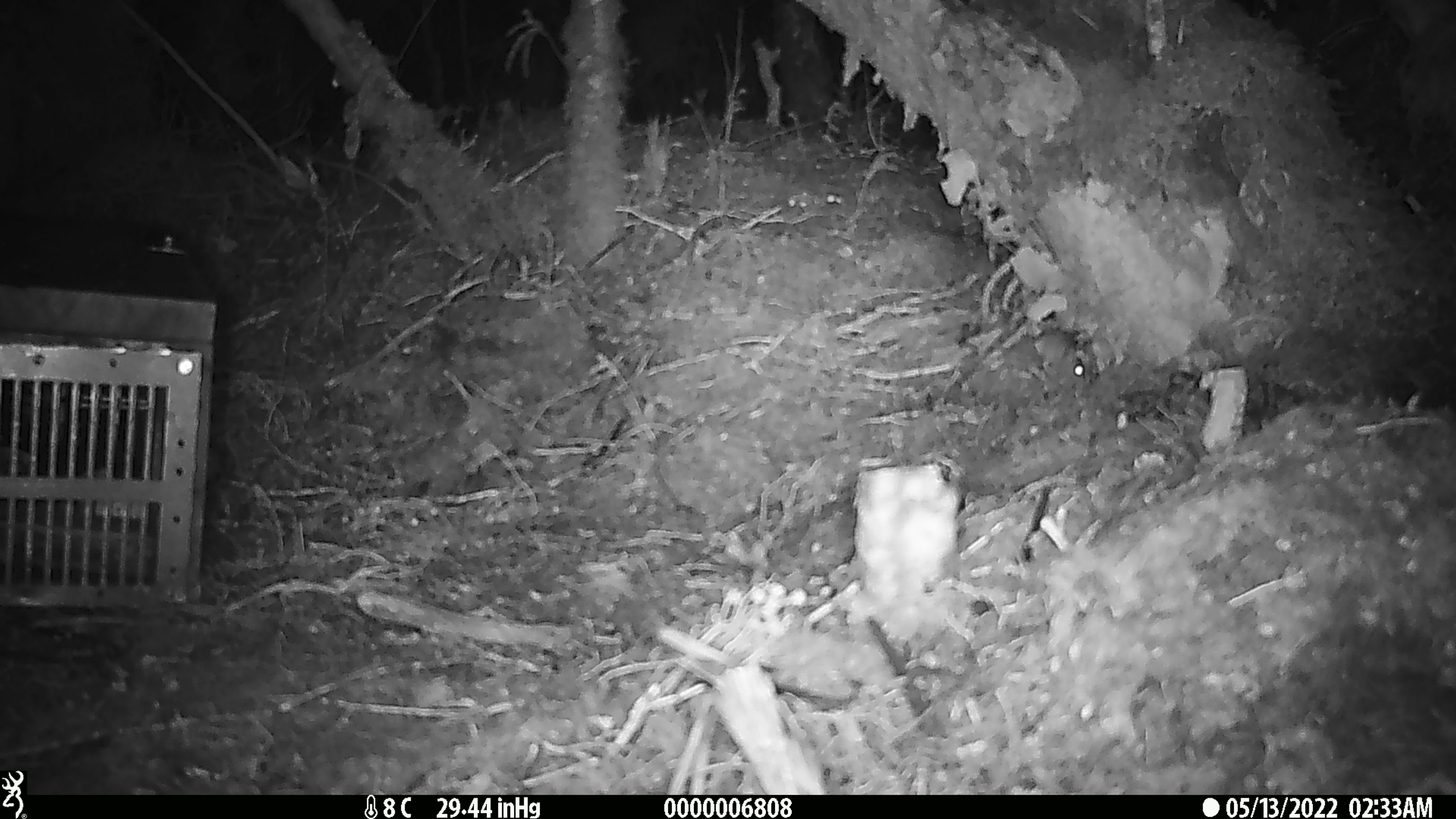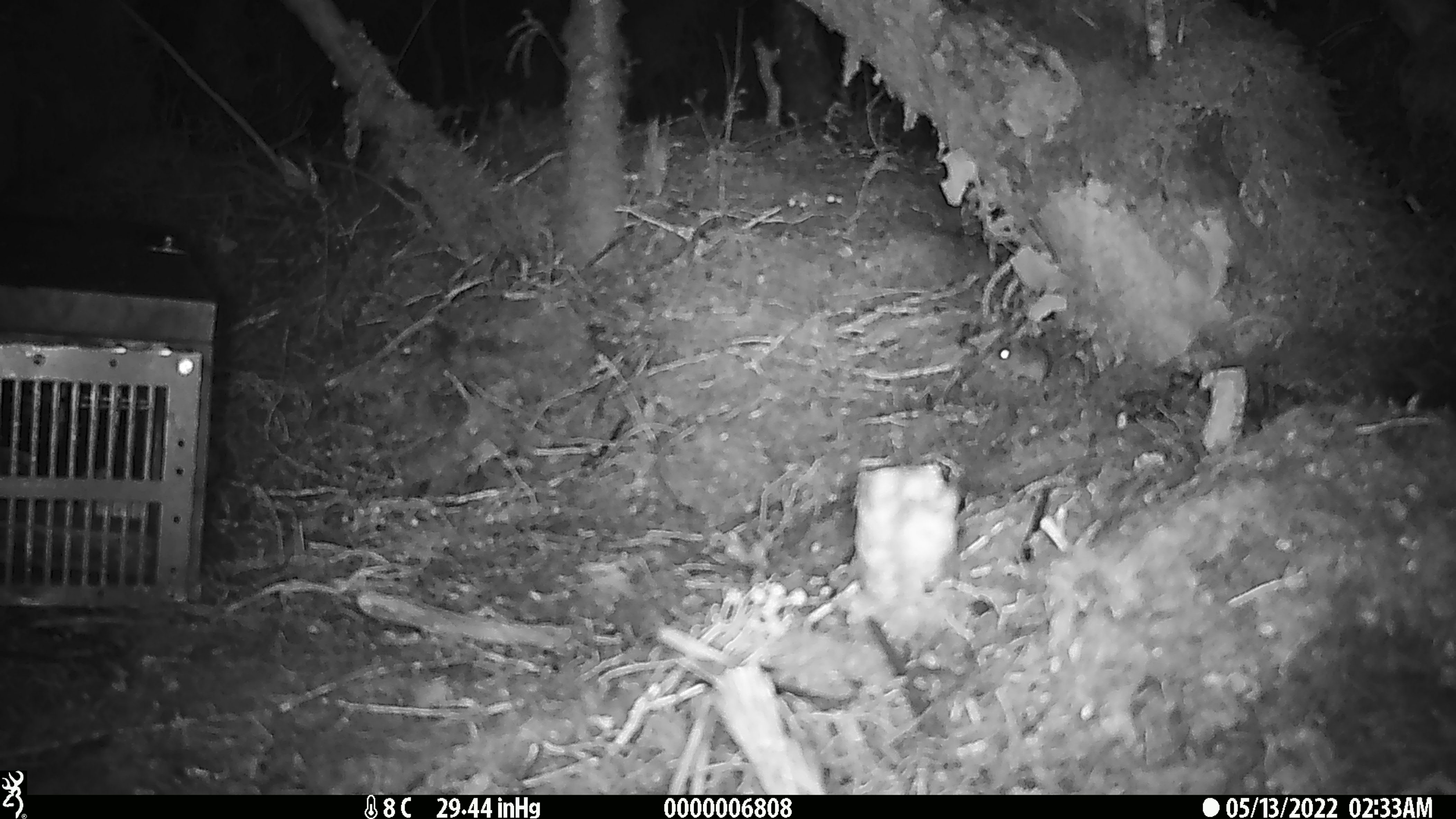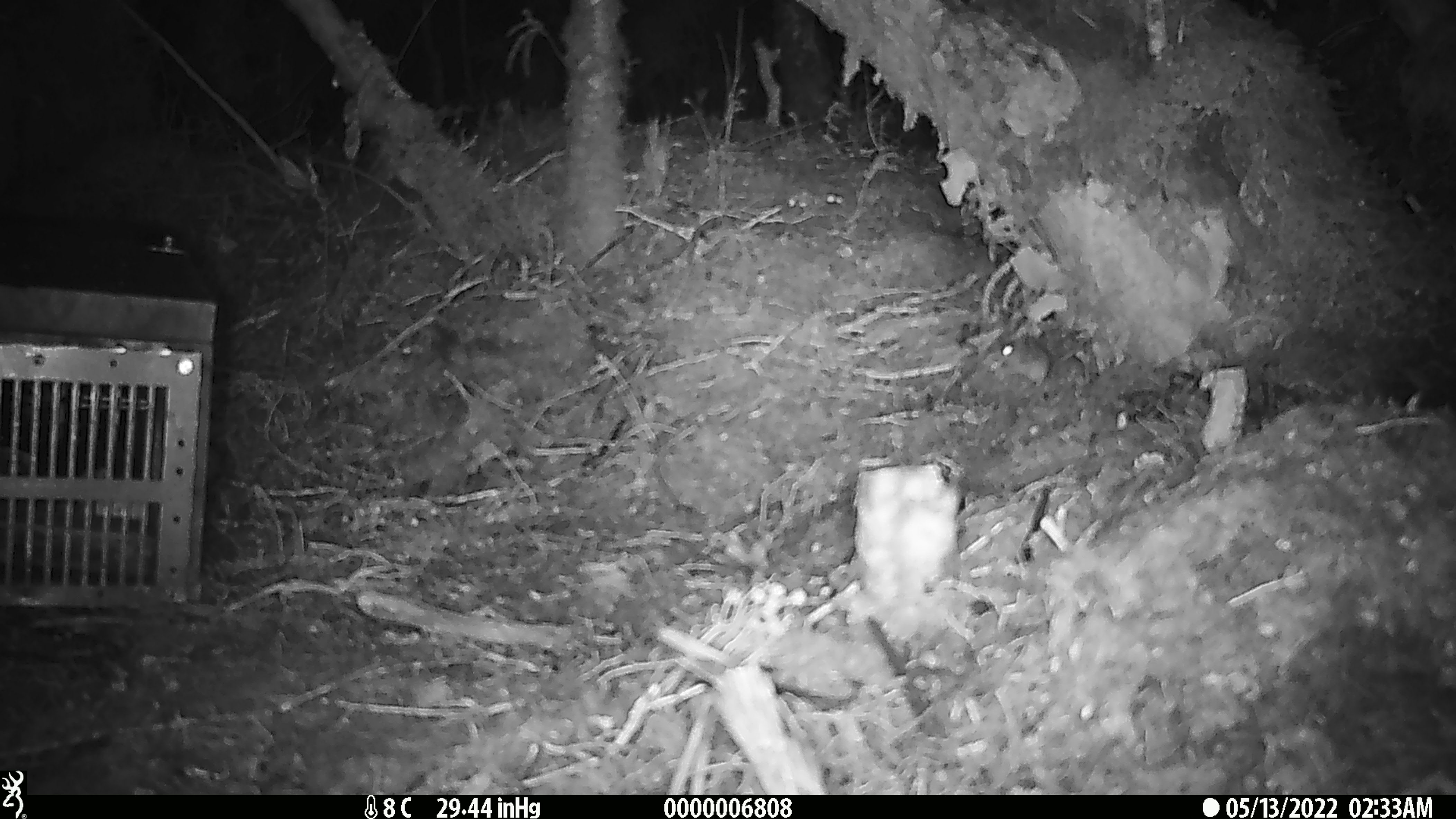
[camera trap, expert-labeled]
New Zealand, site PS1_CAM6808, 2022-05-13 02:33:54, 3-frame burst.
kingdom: Animalia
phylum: Chordata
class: Mammalia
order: Rodentia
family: Muridae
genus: Mus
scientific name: Mus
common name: mouse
Mouse (Mus).